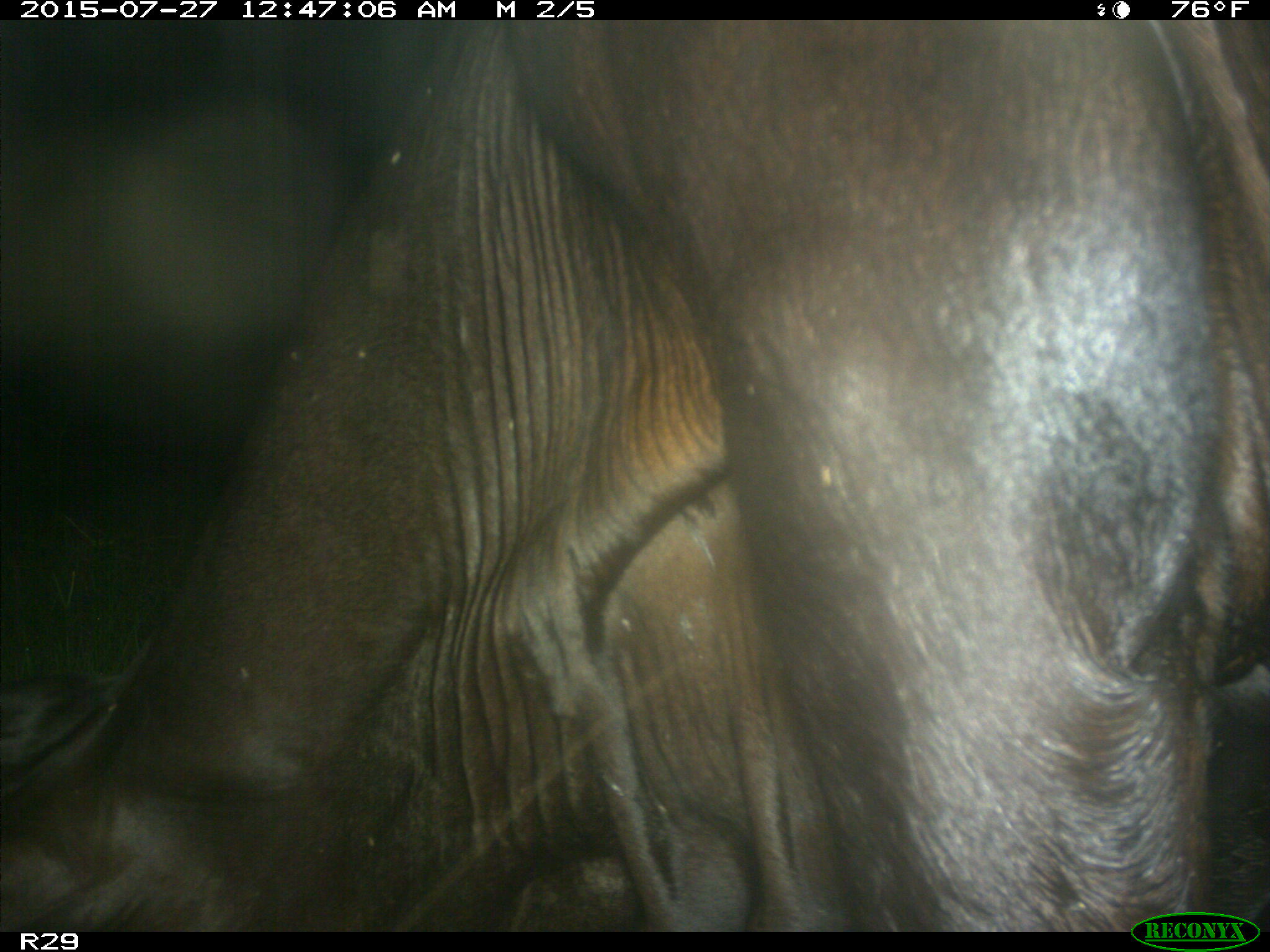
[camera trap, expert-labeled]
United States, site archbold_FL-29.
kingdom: Animalia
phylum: Chordata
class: Mammalia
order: Artiodactyla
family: Bovidae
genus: Bos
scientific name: Bos taurus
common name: domestic cow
Bos taurus (domestic cow).